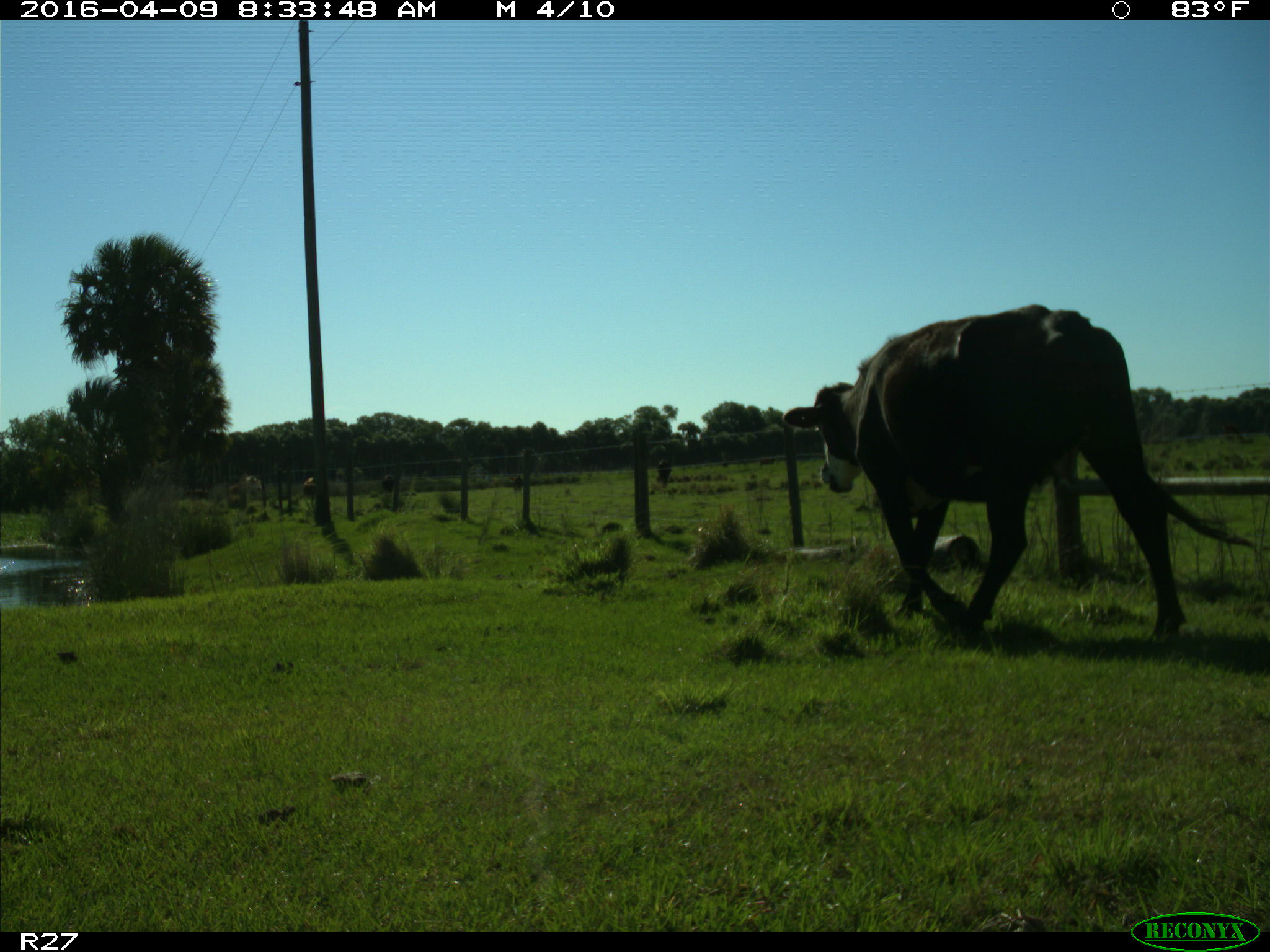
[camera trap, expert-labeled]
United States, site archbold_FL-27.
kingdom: Animalia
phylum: Chordata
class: Mammalia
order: Artiodactyla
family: Bovidae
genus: Bos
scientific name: Bos taurus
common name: domestic cow